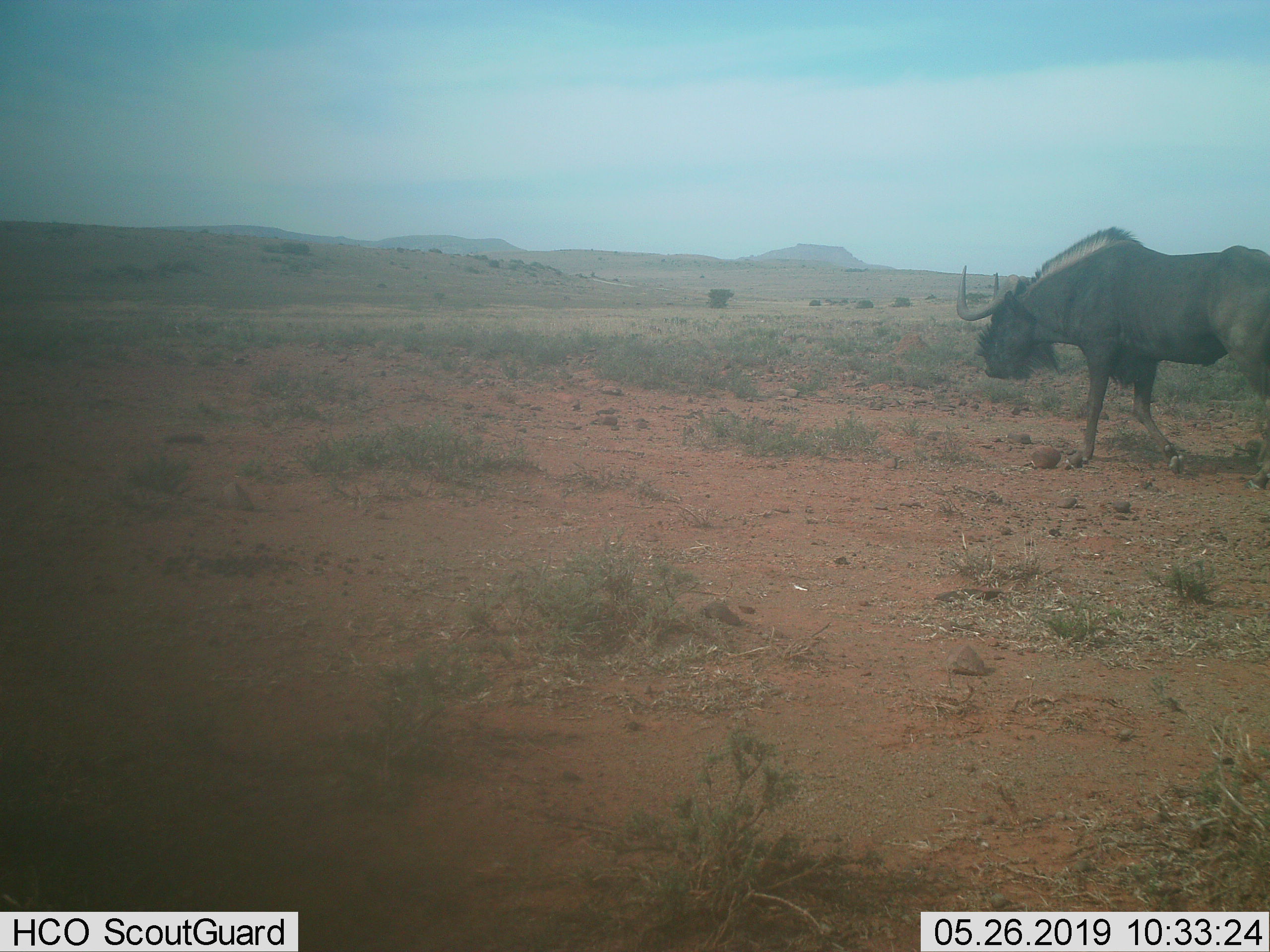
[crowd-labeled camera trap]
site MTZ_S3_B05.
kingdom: Animalia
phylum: Chordata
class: Mammalia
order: Artiodactyla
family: Bovidae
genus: Connochaetes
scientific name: Connochaetes gnou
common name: black wildebeest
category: wildebeestblack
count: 1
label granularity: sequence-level